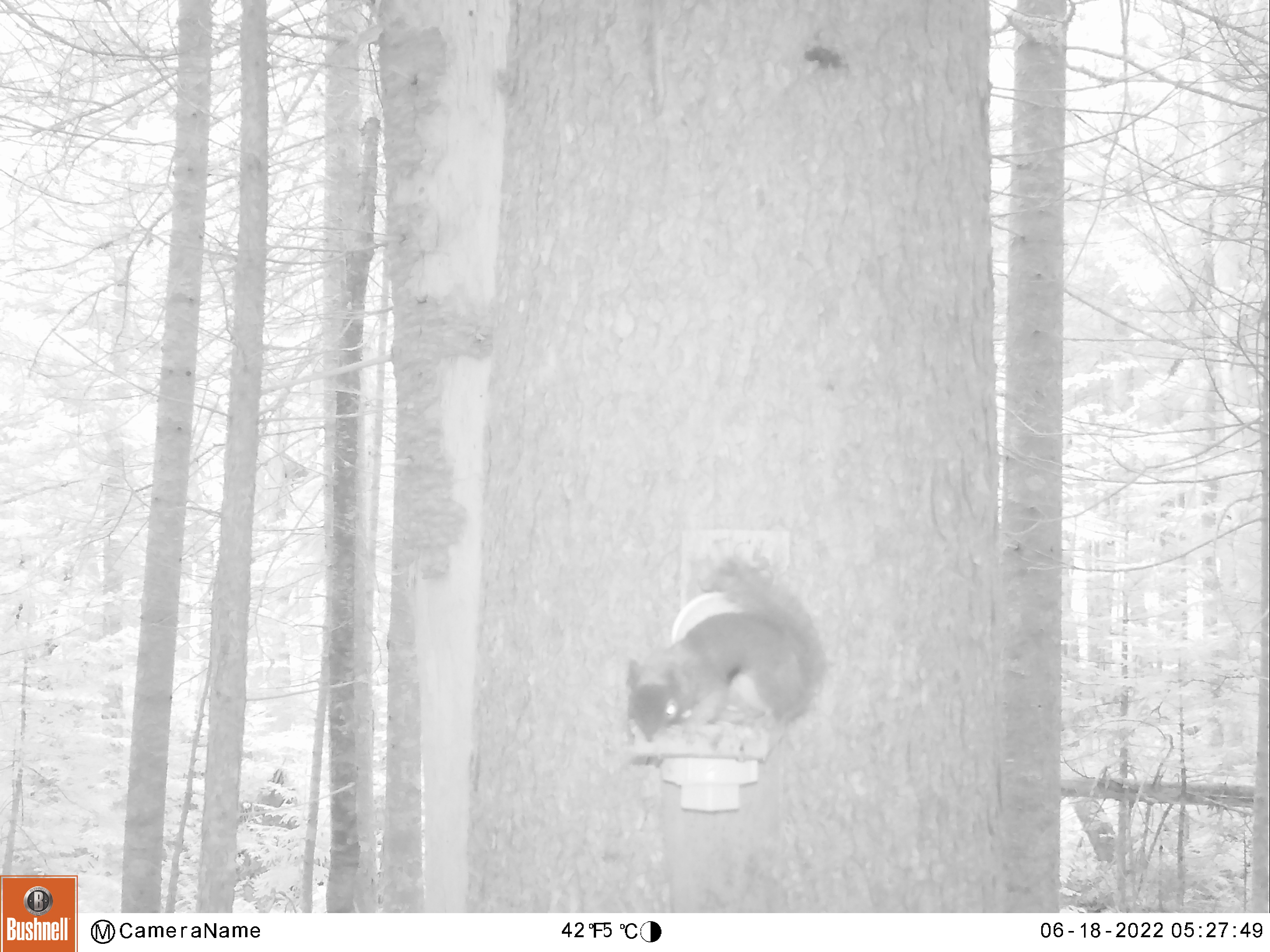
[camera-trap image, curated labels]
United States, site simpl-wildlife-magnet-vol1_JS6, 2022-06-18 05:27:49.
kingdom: Animalia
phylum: Chordata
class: Mammalia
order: Rodentia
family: Sciuridae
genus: Tamiasciurus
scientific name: Tamiasciurus hudsonicus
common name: red squirrel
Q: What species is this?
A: Red squirrel (Tamiasciurus hudsonicus).